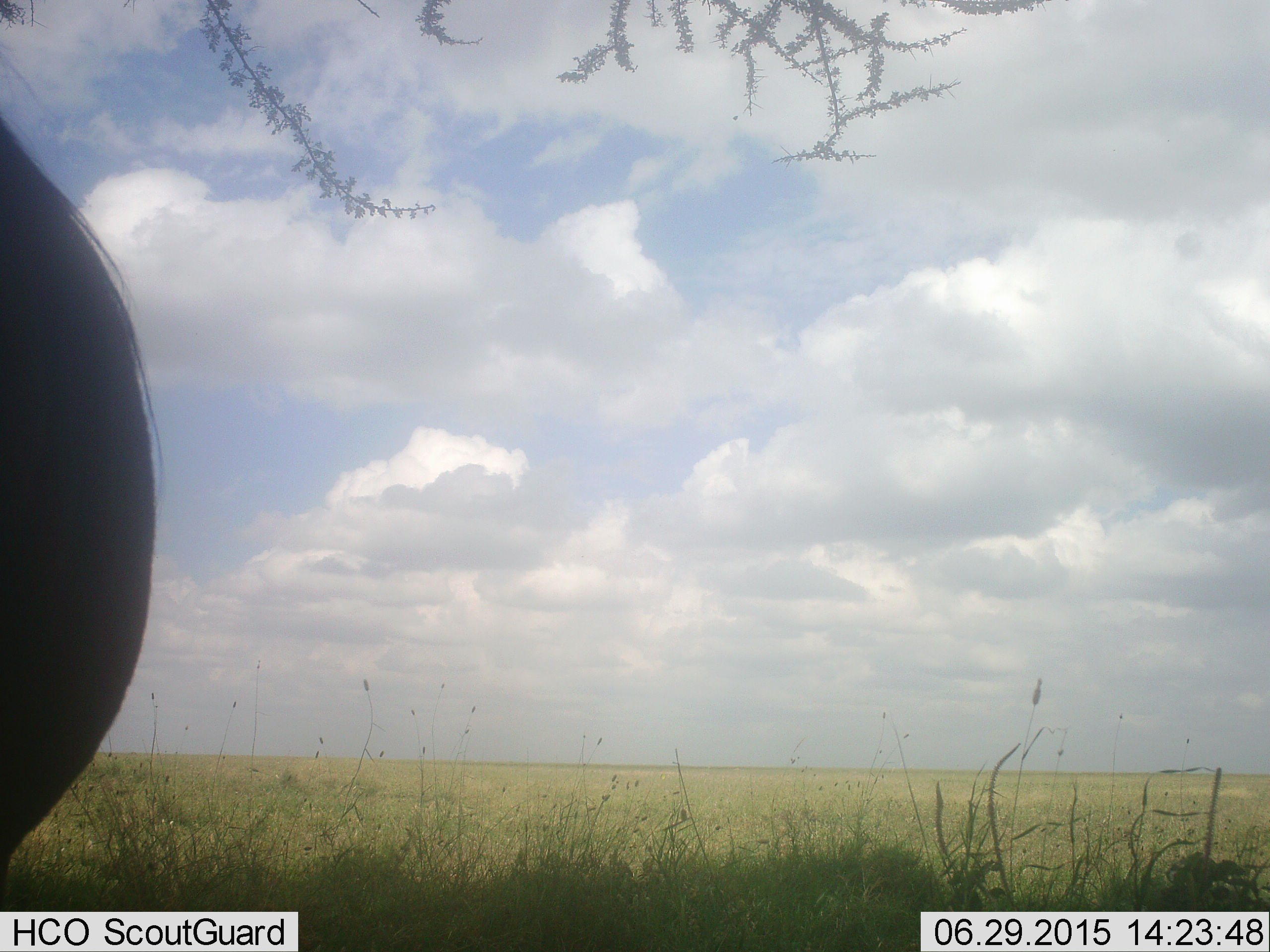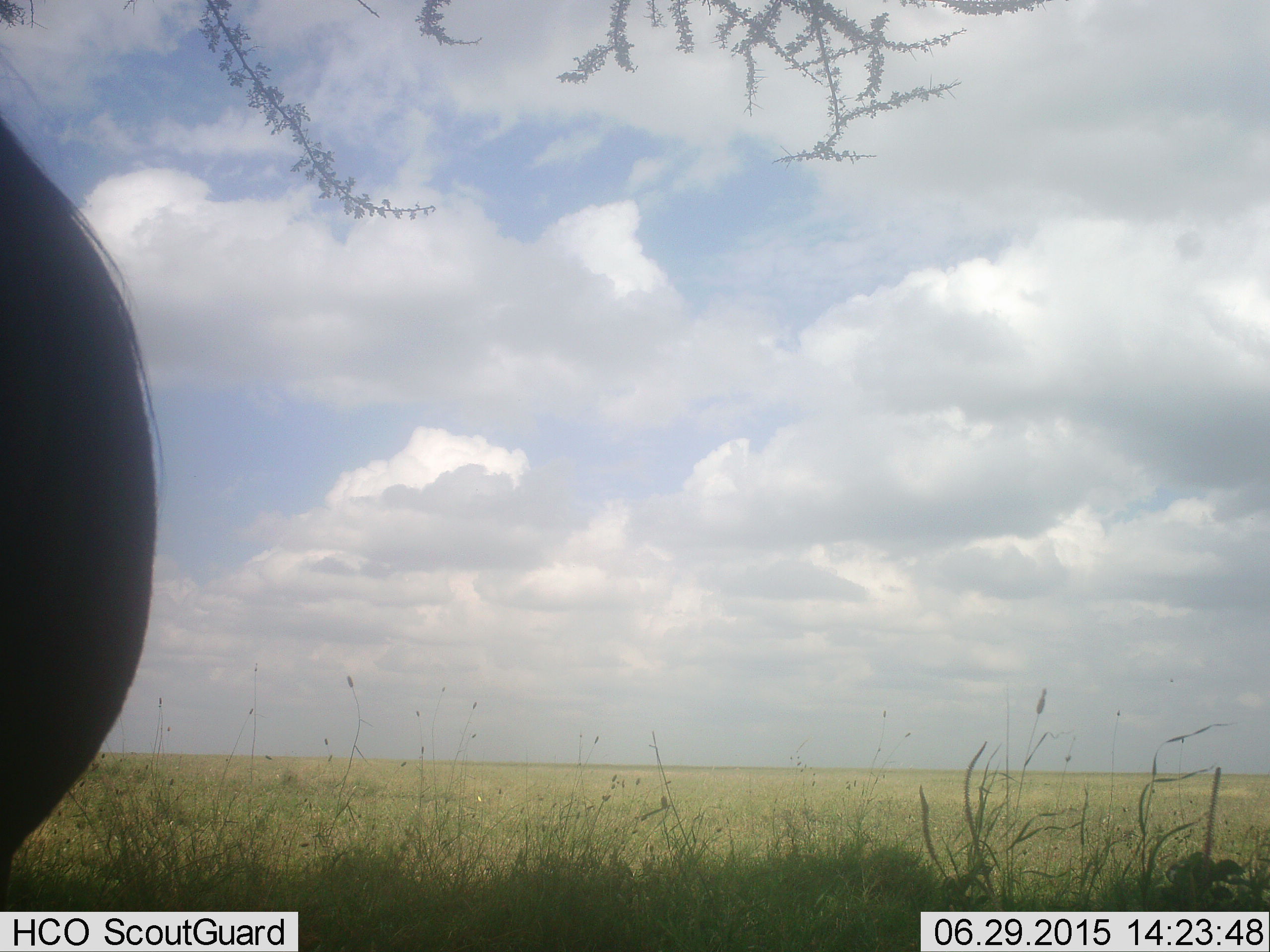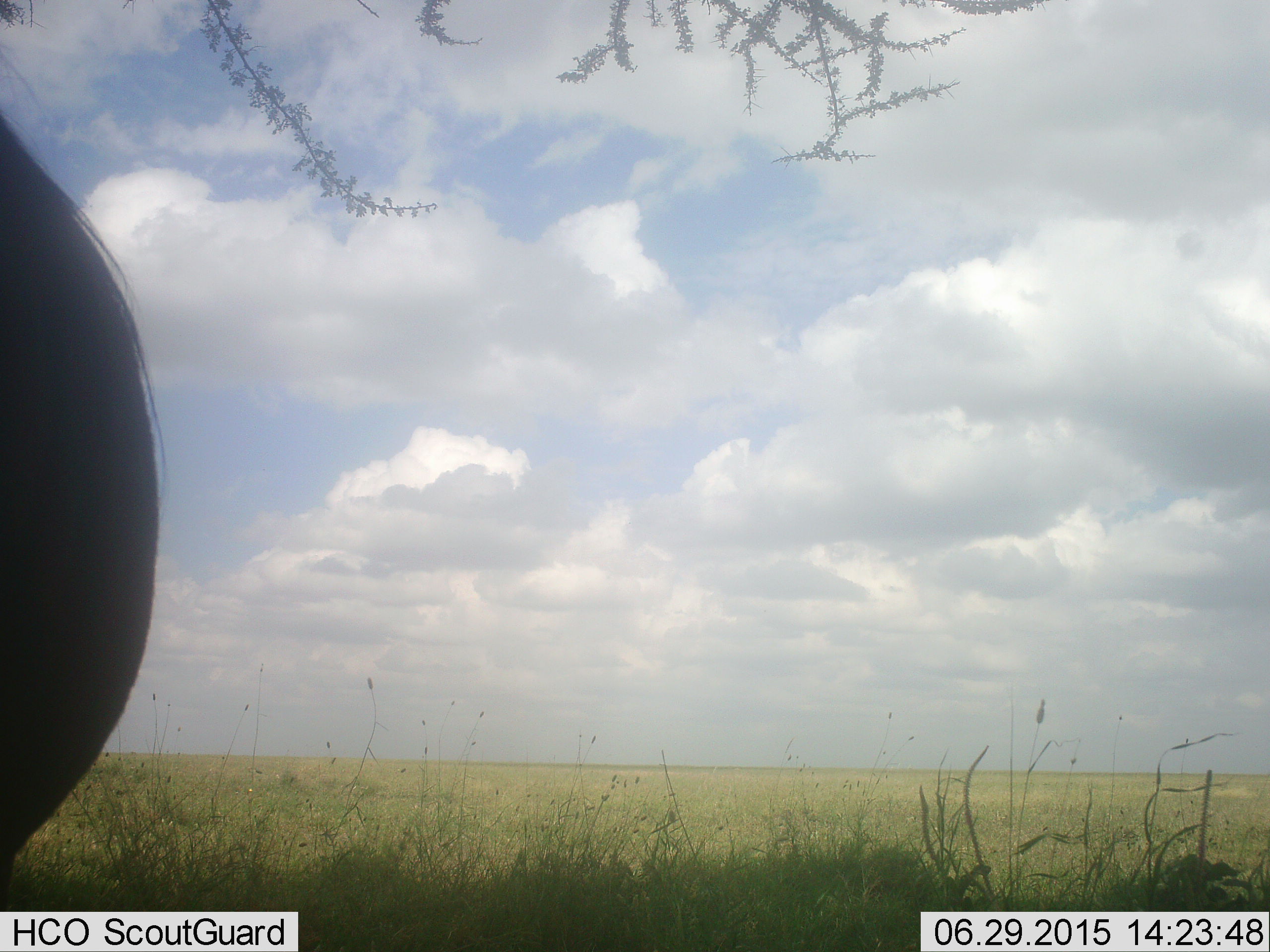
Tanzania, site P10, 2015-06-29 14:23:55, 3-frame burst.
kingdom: Animalia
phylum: Chordata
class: Mammalia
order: Artiodactyla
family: Bovidae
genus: Connochaetes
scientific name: Connochaetes taurinus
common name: blue wildebeest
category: wildebeest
Wildebeest (blue wildebeest) (Connochaetes taurinus), count 1. Behavior (volunteer vote fractions): standing 100%, resting 0%, moving 0%, interacting 0%. Young present (vote fraction): 0%. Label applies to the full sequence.